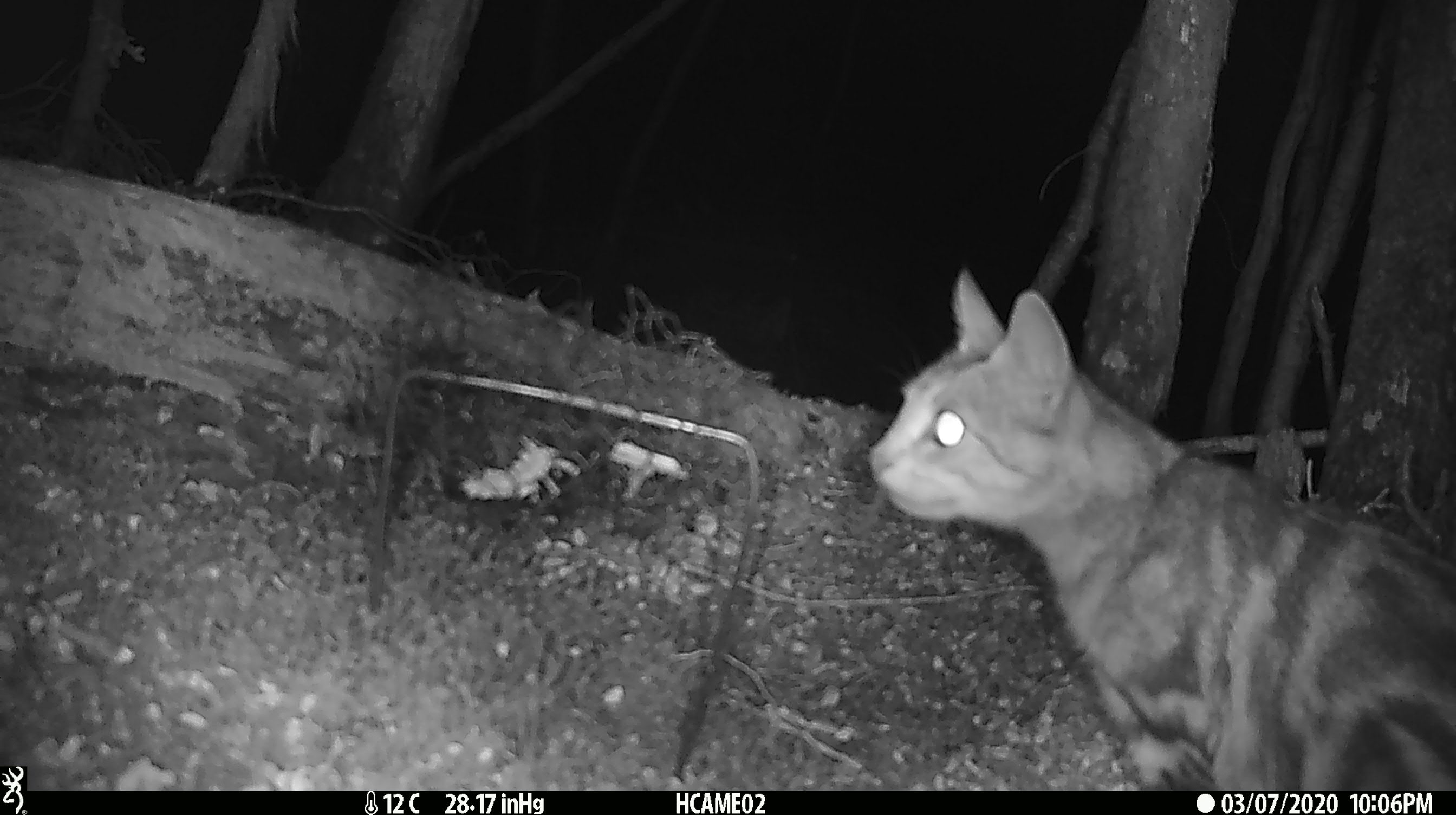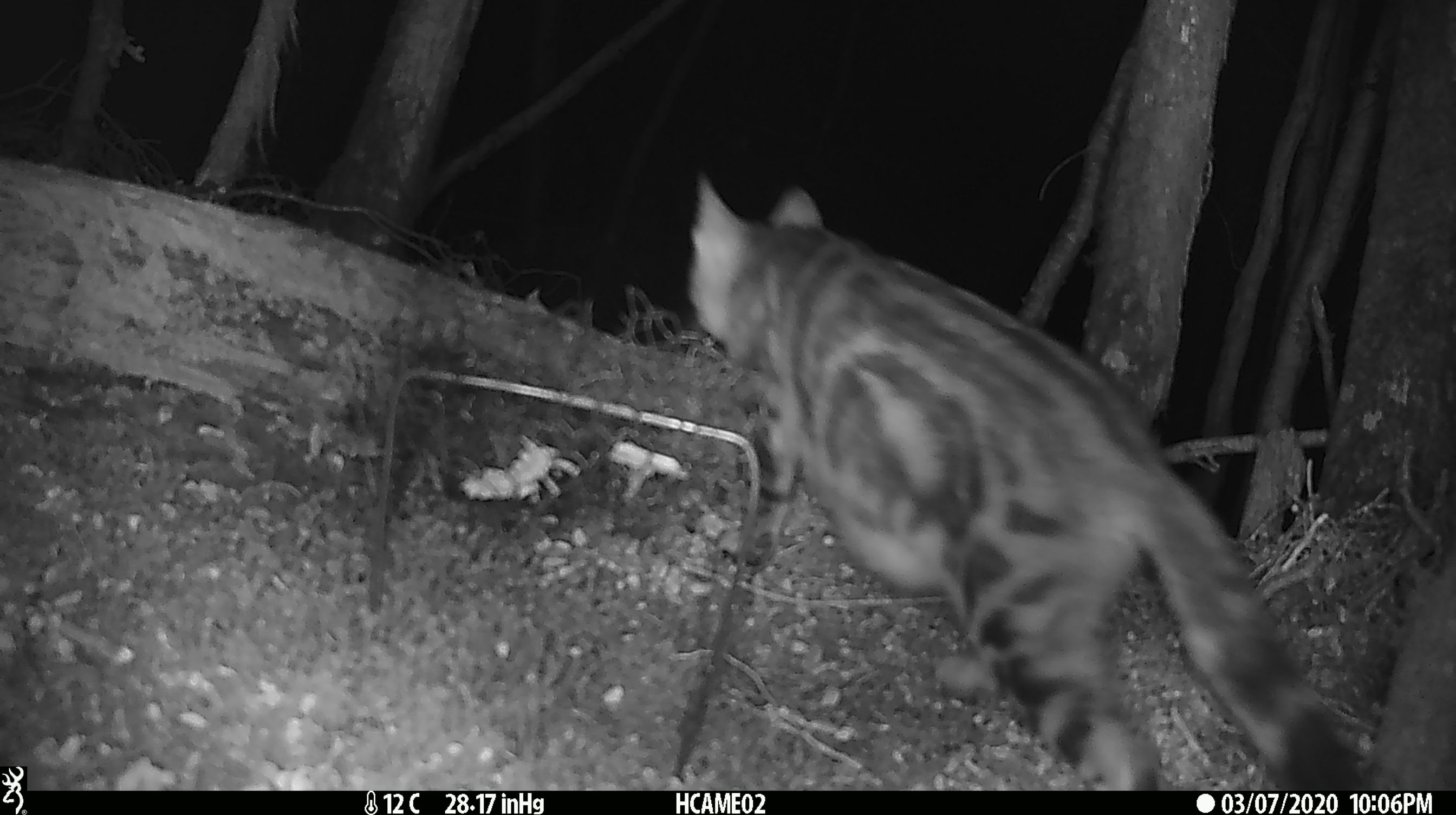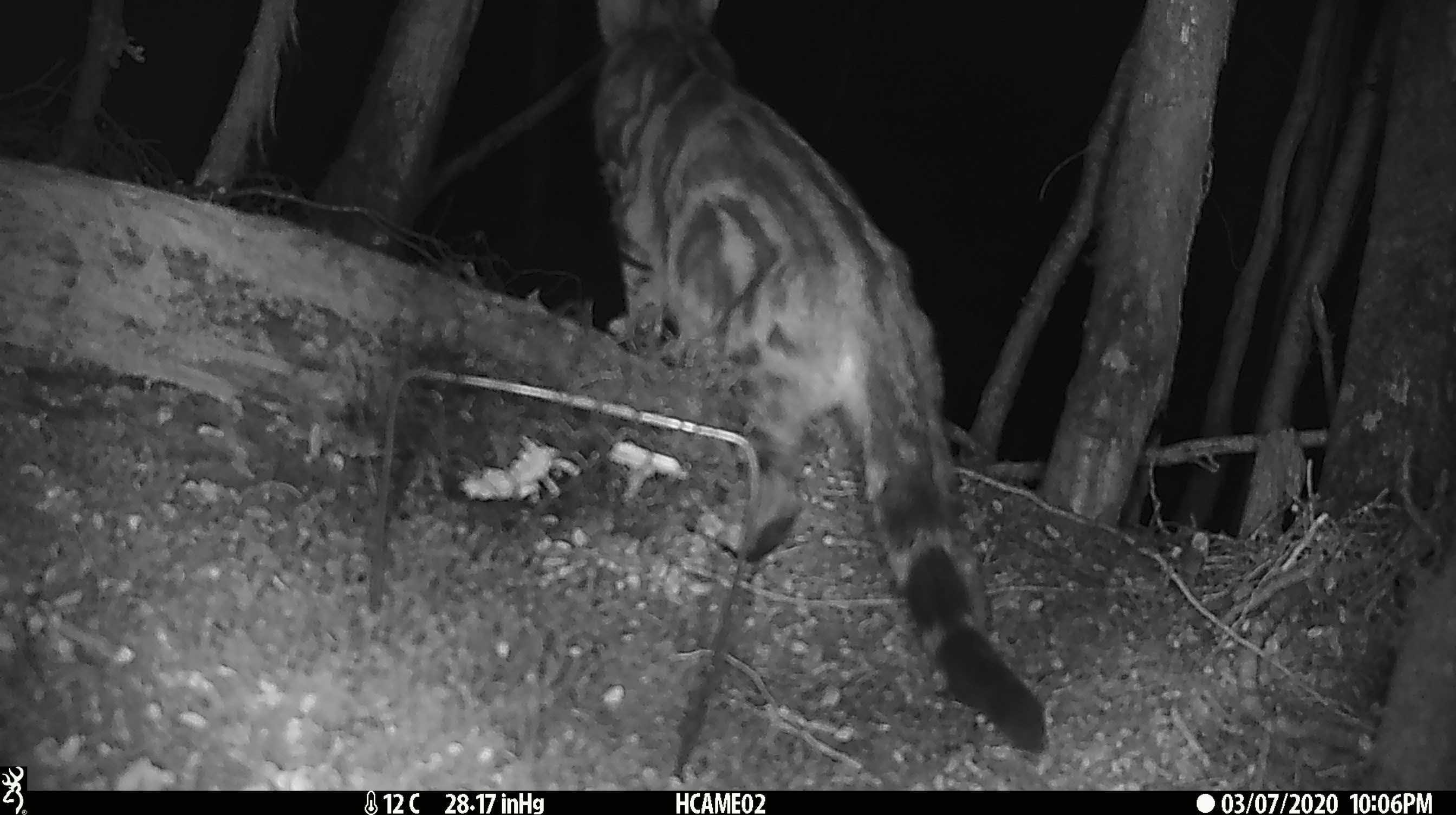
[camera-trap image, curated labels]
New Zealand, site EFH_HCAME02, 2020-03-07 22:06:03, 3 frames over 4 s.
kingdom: Animalia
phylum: Chordata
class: Mammalia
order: Carnivora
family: Felidae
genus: Felis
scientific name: Felis catus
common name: domestic cat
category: cat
Cat (domestic cat) (Felis catus).